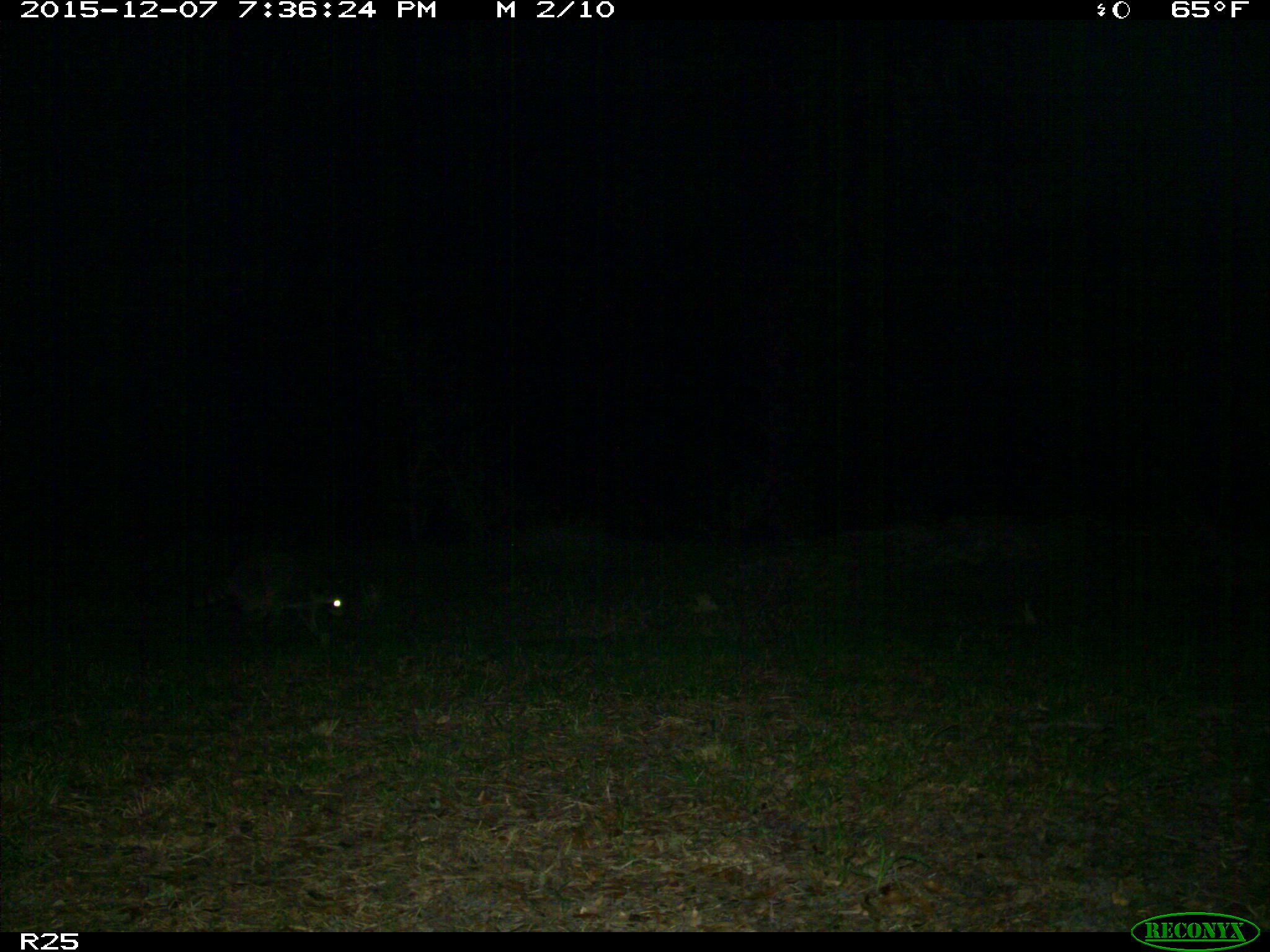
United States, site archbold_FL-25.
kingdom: Animalia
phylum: Chordata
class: Mammalia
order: Carnivora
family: Procyonidae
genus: Procyon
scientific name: Procyon lotor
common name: common raccoon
Procyon lotor (common raccoon).